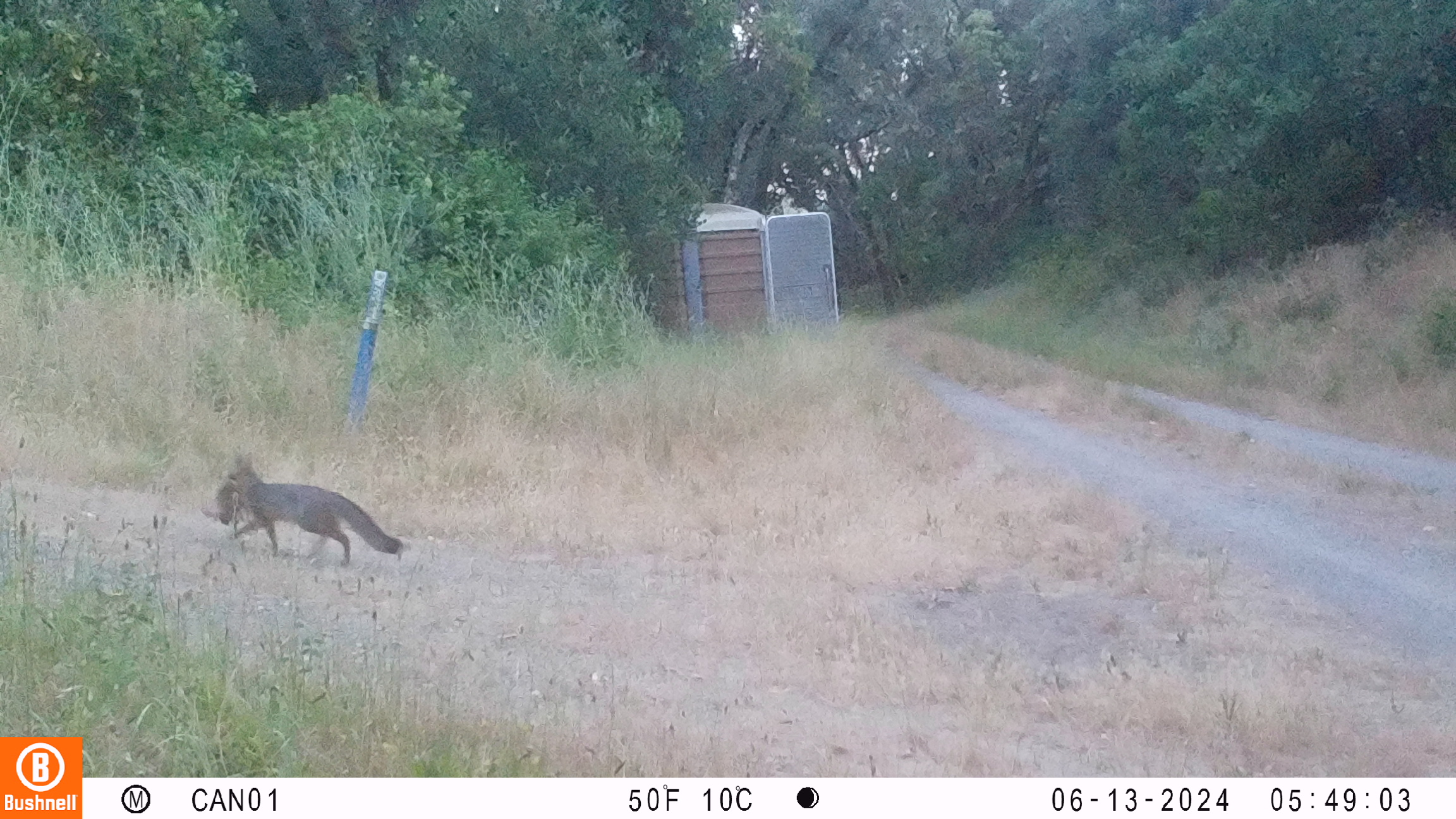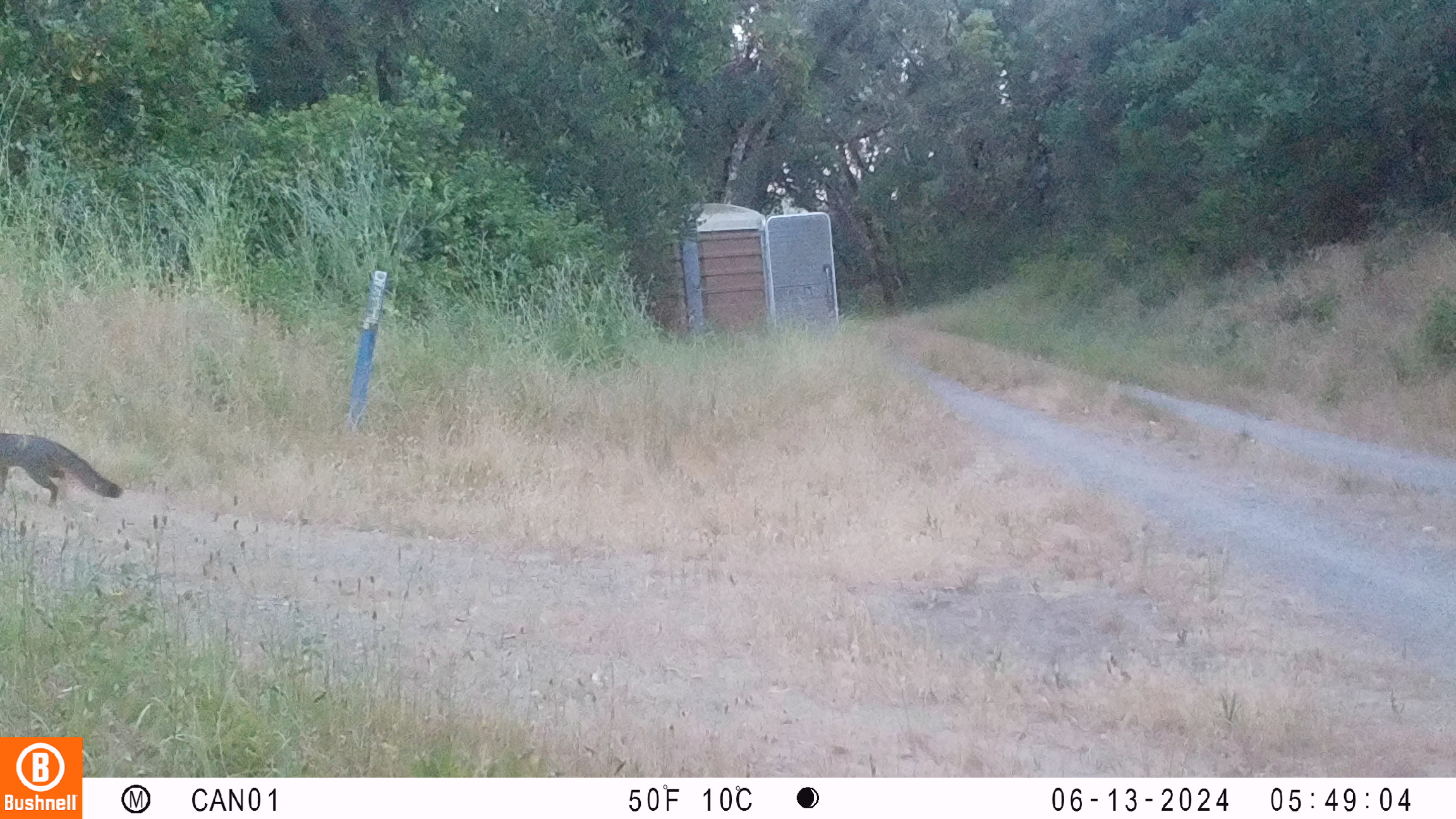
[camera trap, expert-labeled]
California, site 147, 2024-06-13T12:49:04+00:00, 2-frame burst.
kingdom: Animalia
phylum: Chordata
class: Mammalia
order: Lagomorpha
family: Leporidae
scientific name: Leporidae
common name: rabbit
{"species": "rabbit (Leporidae)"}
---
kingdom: Animalia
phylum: Chordata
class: Mammalia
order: Carnivora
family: Canidae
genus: Urocyon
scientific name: Urocyon cinereoargenteus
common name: gray fox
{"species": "gray fox (Urocyon cinereoargenteus)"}